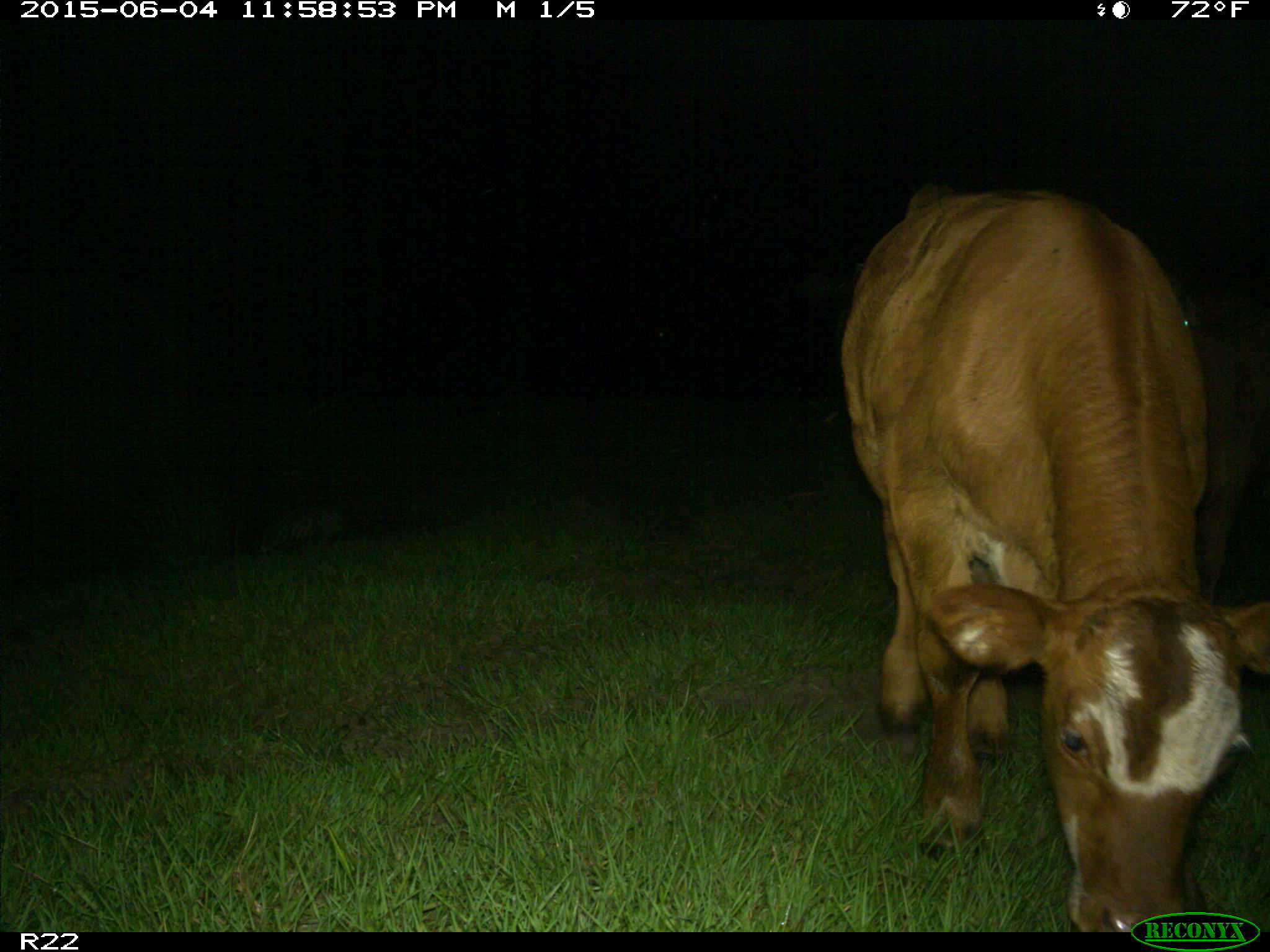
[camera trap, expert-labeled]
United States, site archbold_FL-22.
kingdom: Animalia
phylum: Chordata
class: Mammalia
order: Artiodactyla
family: Bovidae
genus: Bos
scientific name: Bos taurus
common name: domestic cow